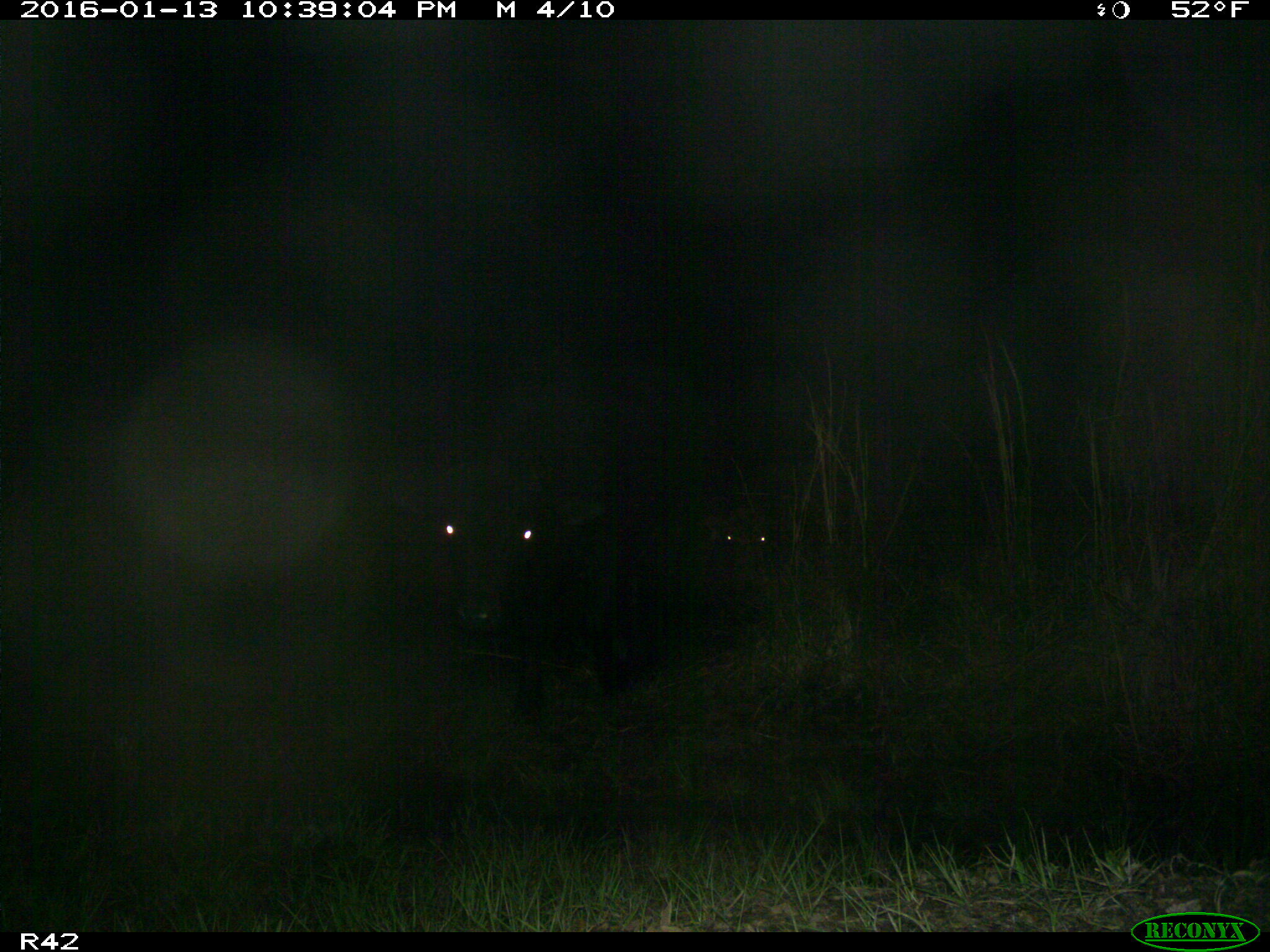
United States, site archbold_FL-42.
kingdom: Animalia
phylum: Chordata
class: Mammalia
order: Artiodactyla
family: Bovidae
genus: Bos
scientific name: Bos taurus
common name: domestic cow